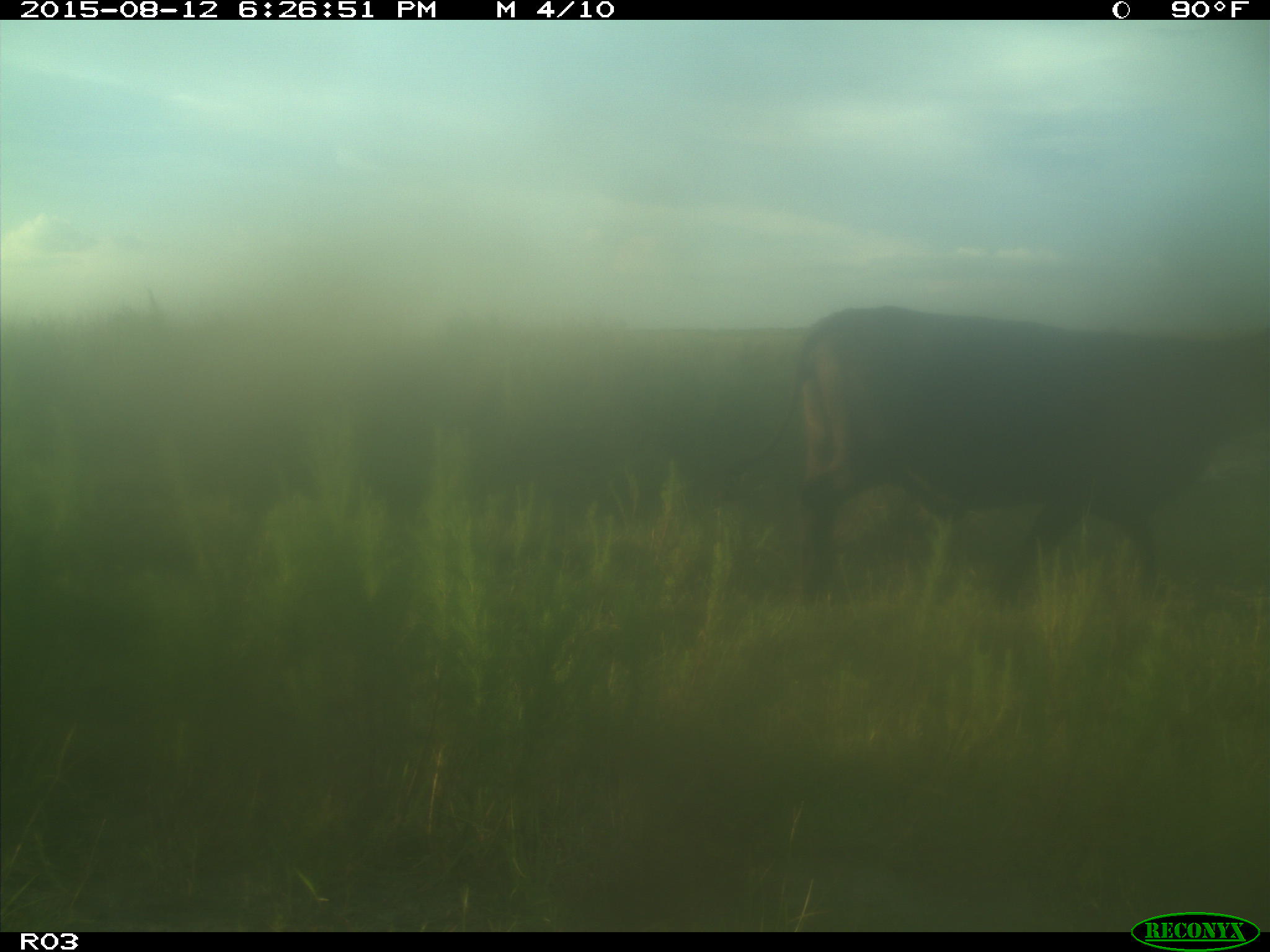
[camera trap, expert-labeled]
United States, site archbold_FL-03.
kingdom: Animalia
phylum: Chordata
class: Mammalia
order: Artiodactyla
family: Bovidae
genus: Bos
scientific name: Bos taurus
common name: domestic cow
Bos taurus (domestic cow).